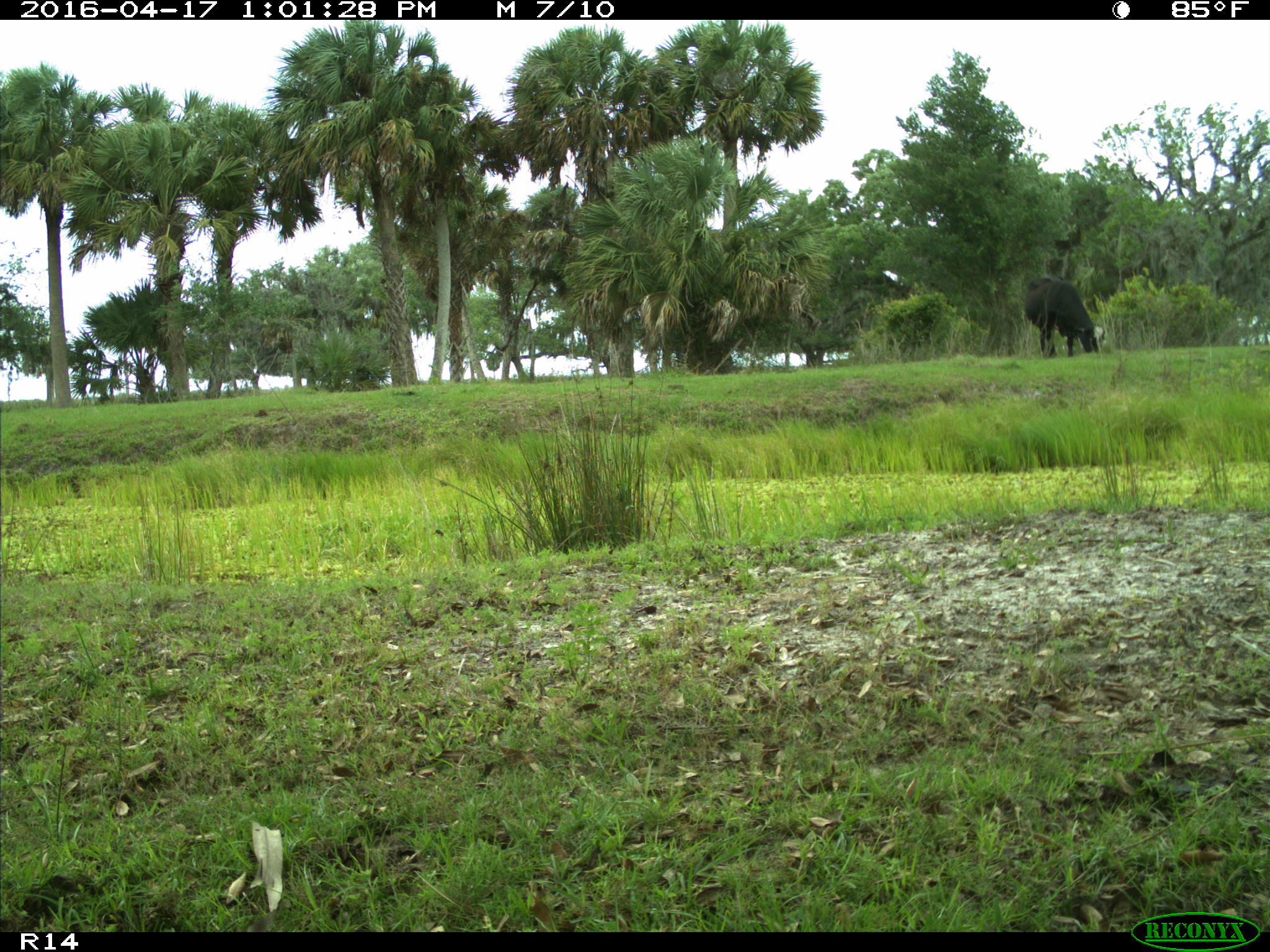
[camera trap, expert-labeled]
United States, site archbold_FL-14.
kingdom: Animalia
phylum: Chordata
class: Mammalia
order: Artiodactyla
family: Bovidae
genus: Bos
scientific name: Bos taurus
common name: domestic cow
Bos taurus (domestic cow).